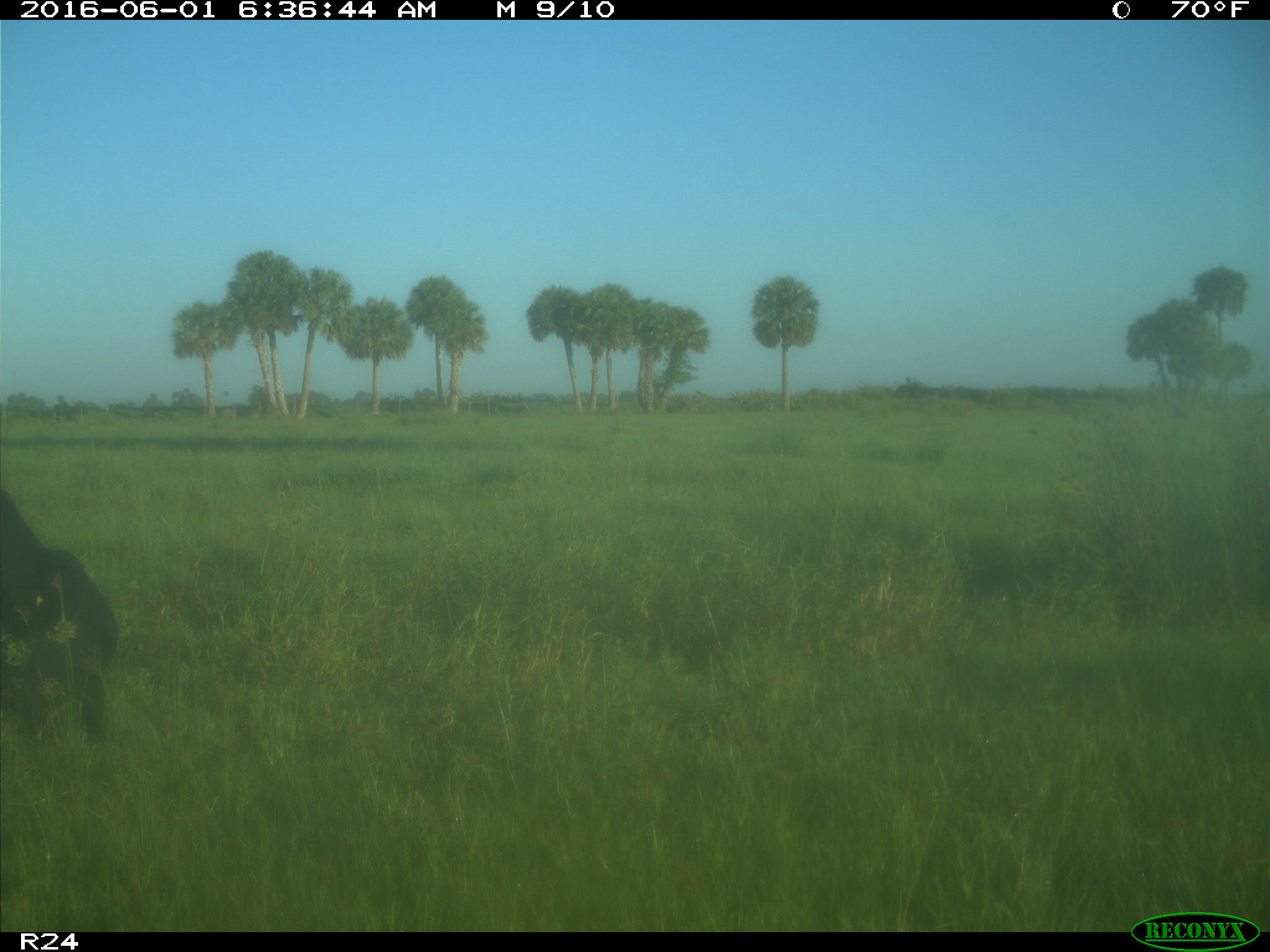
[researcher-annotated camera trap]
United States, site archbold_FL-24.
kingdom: Animalia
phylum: Chordata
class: Mammalia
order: Artiodactyla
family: Bovidae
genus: Bos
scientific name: Bos taurus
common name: domestic cow